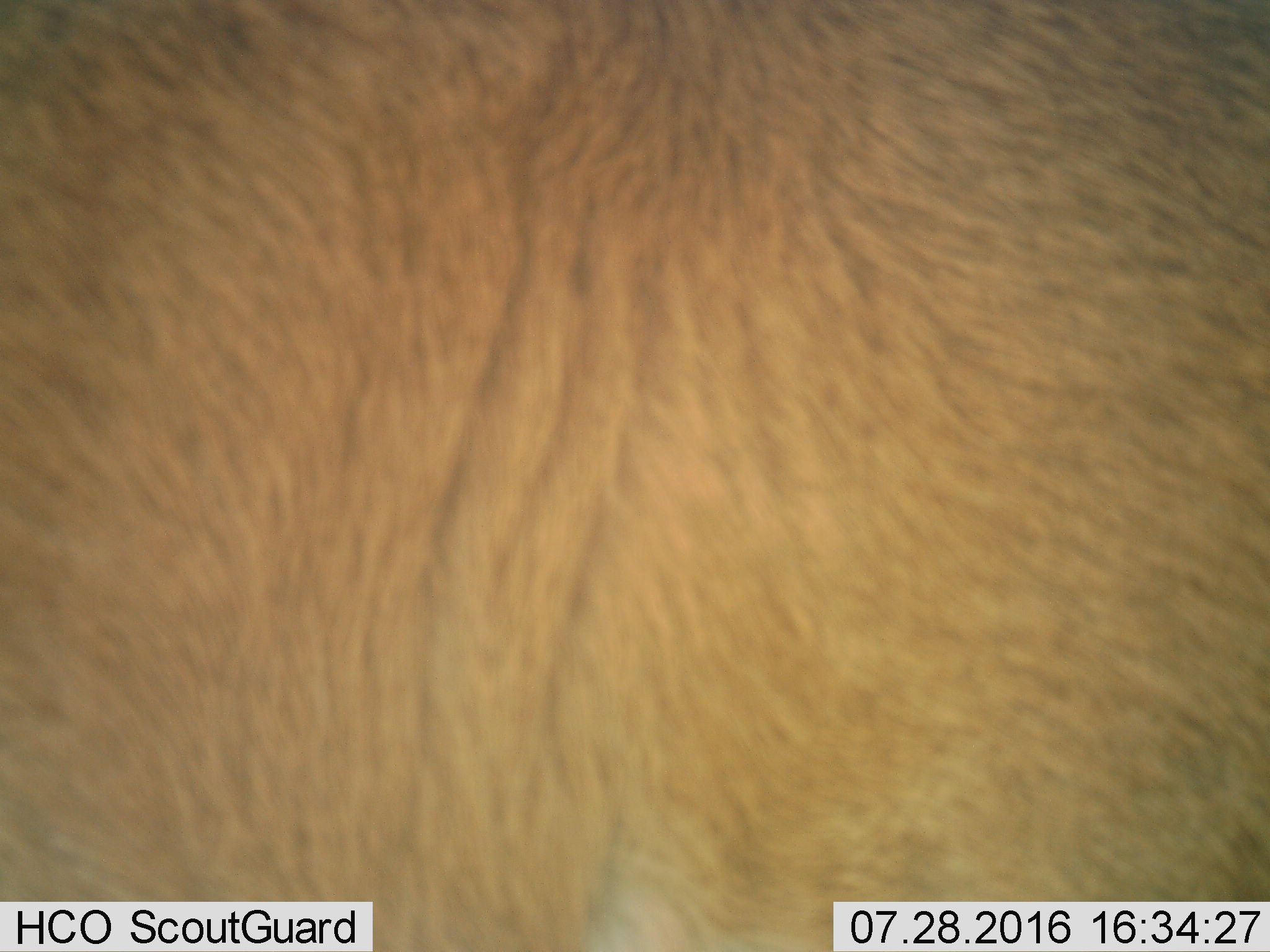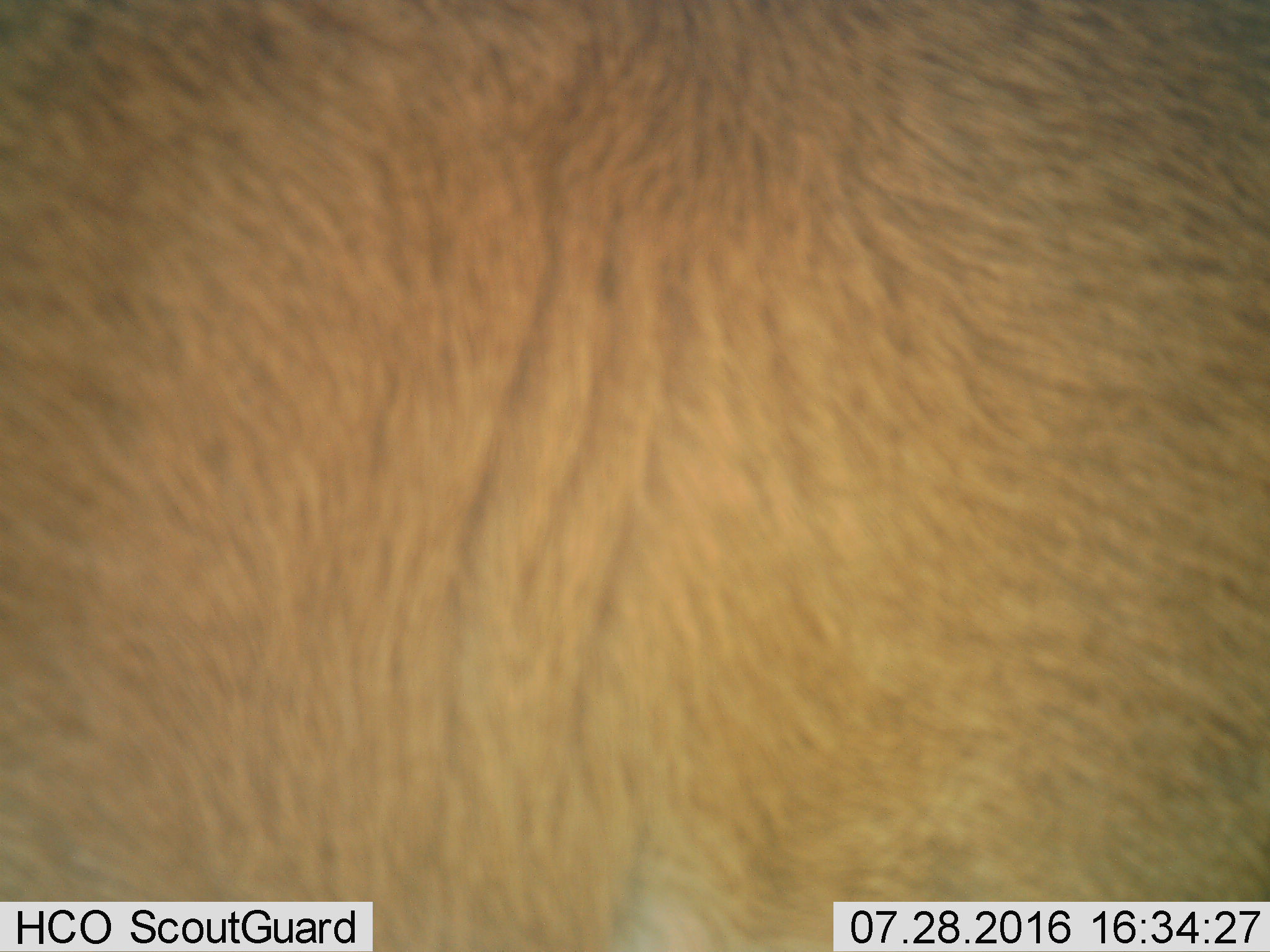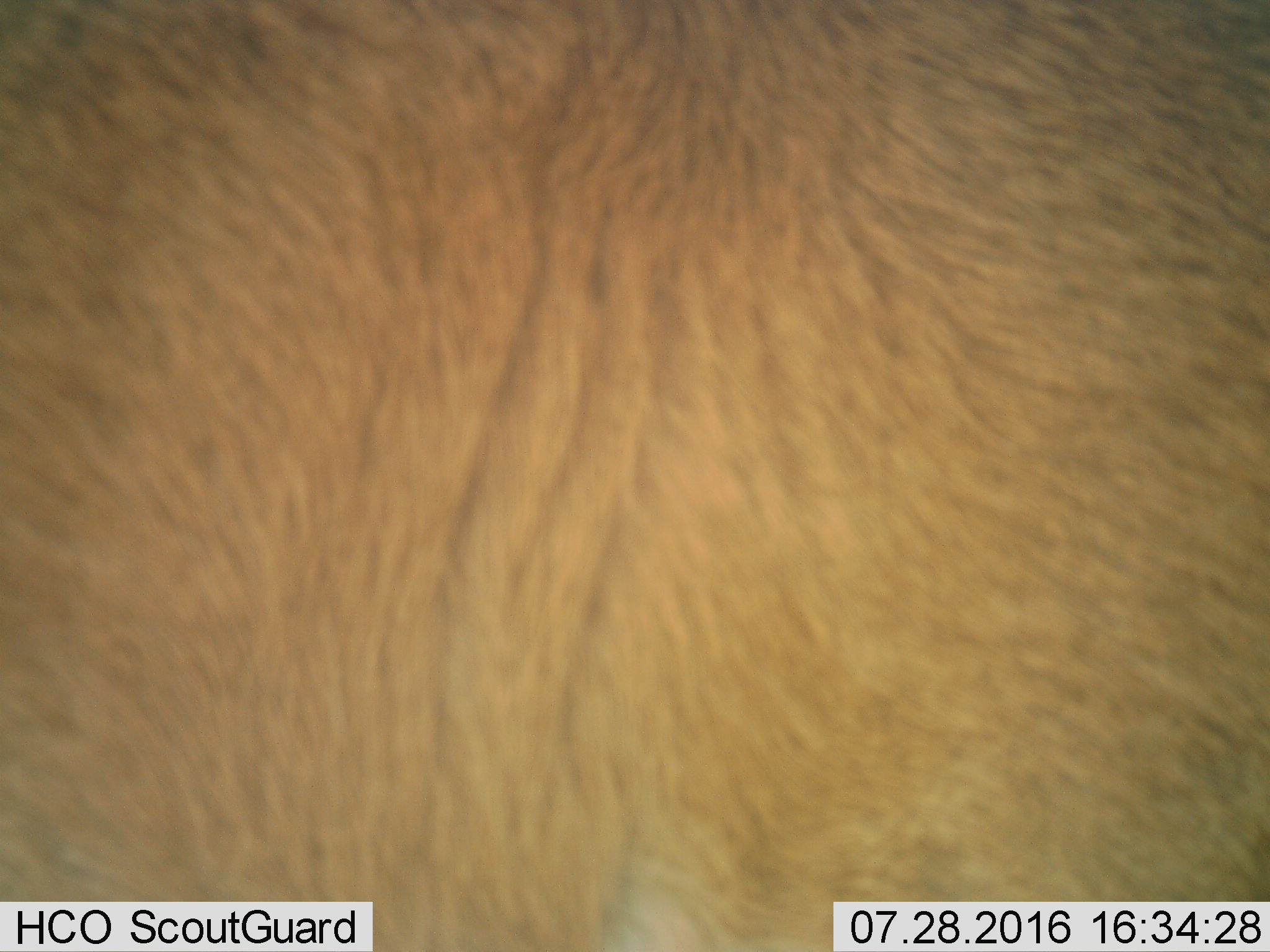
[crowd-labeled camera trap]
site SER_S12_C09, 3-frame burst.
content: unidentified animal